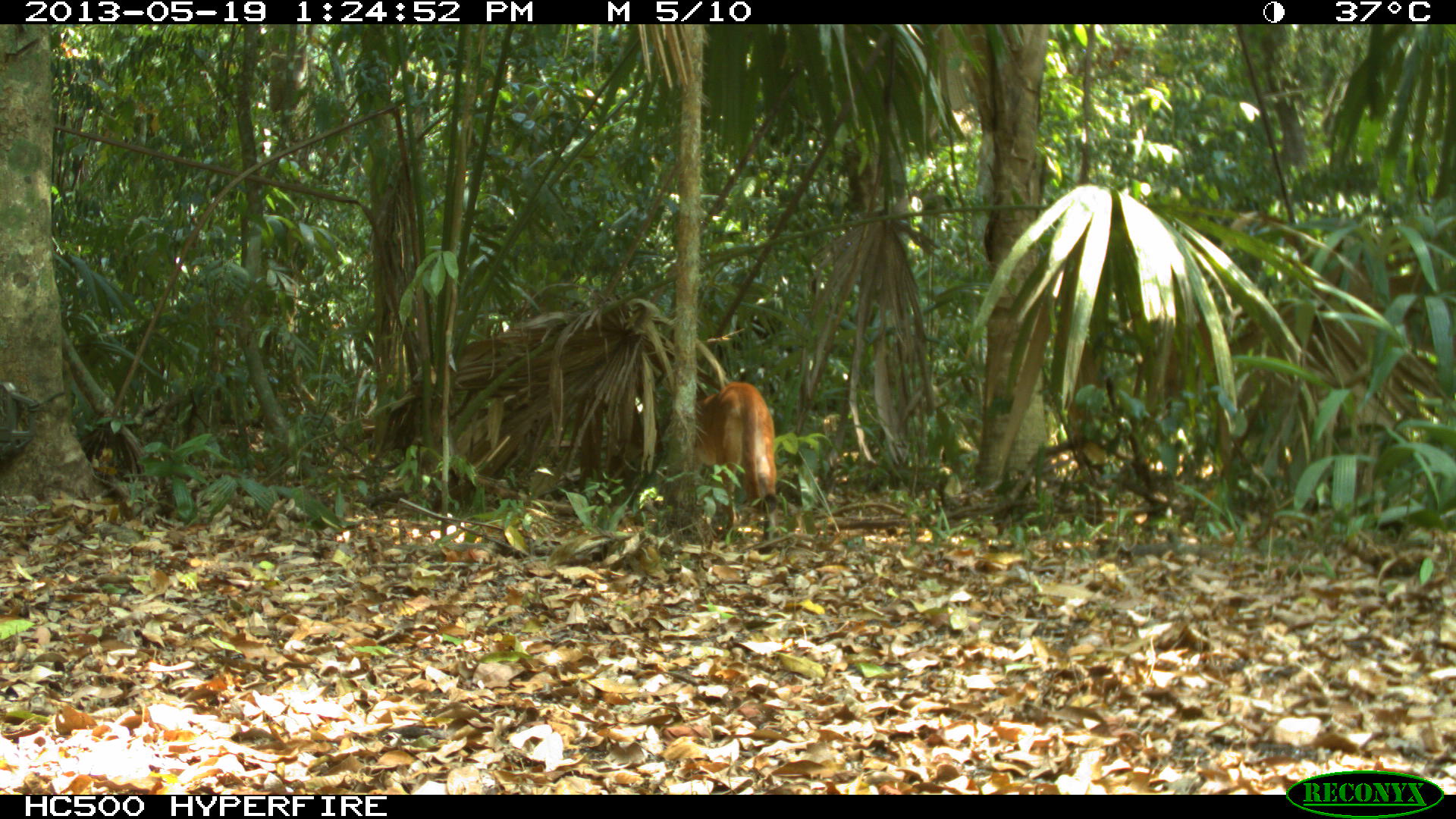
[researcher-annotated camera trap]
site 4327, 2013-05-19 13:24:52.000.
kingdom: Animalia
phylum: Chordata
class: Mammalia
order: Carnivora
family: Felidae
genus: Puma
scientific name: Puma concolor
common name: mountain lion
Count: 1.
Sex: female.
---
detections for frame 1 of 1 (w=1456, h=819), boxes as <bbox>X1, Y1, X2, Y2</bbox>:
puma concolor: <bbox>653, 378, 778, 550</bbox>